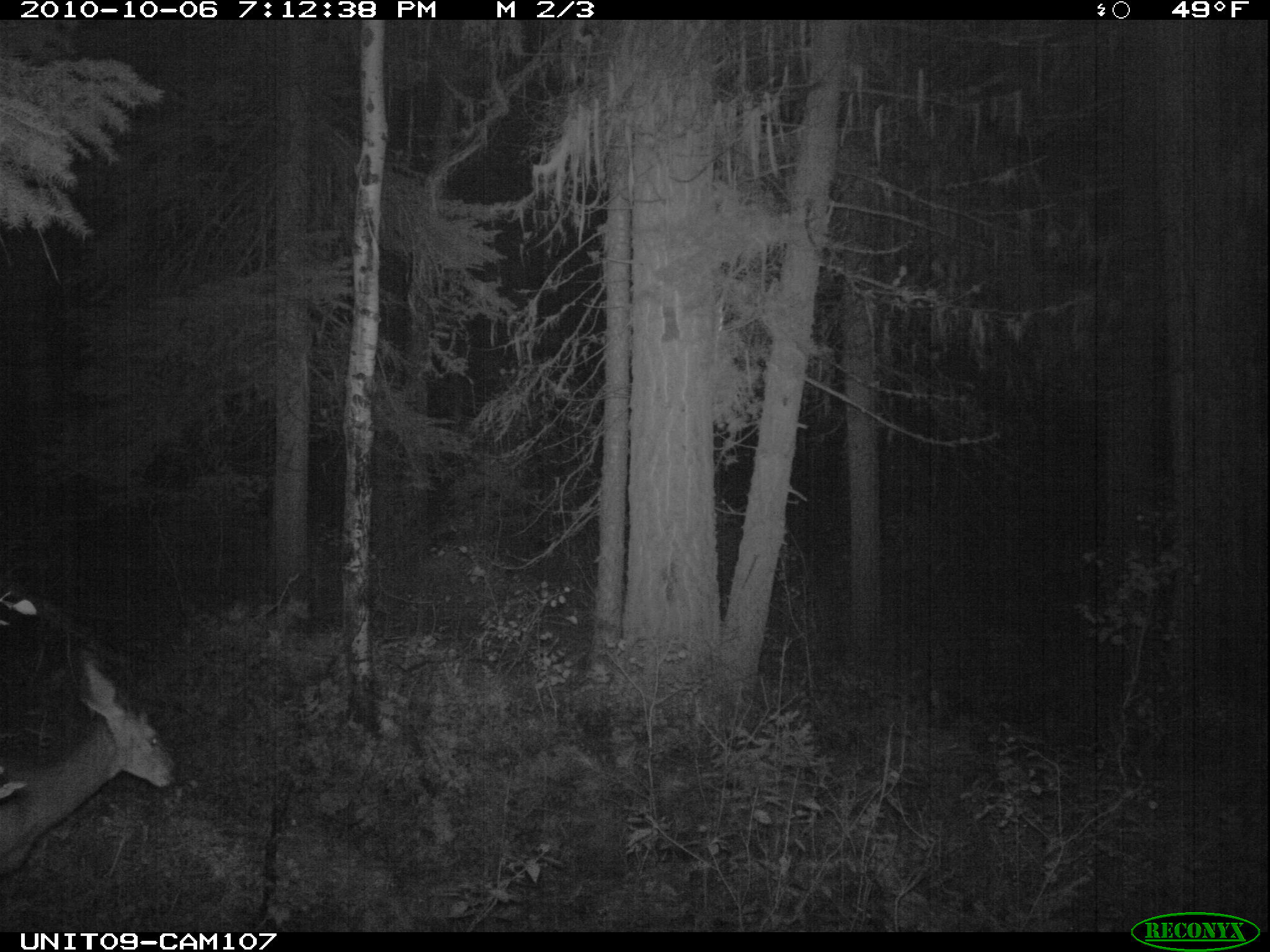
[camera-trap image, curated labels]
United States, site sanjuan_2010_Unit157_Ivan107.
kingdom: Animalia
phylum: Chordata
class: Mammalia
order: Artiodactyla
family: Cervidae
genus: Odocoileus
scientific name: Odocoileus hemionus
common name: mule deer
Odocoileus hemionus (mule deer).